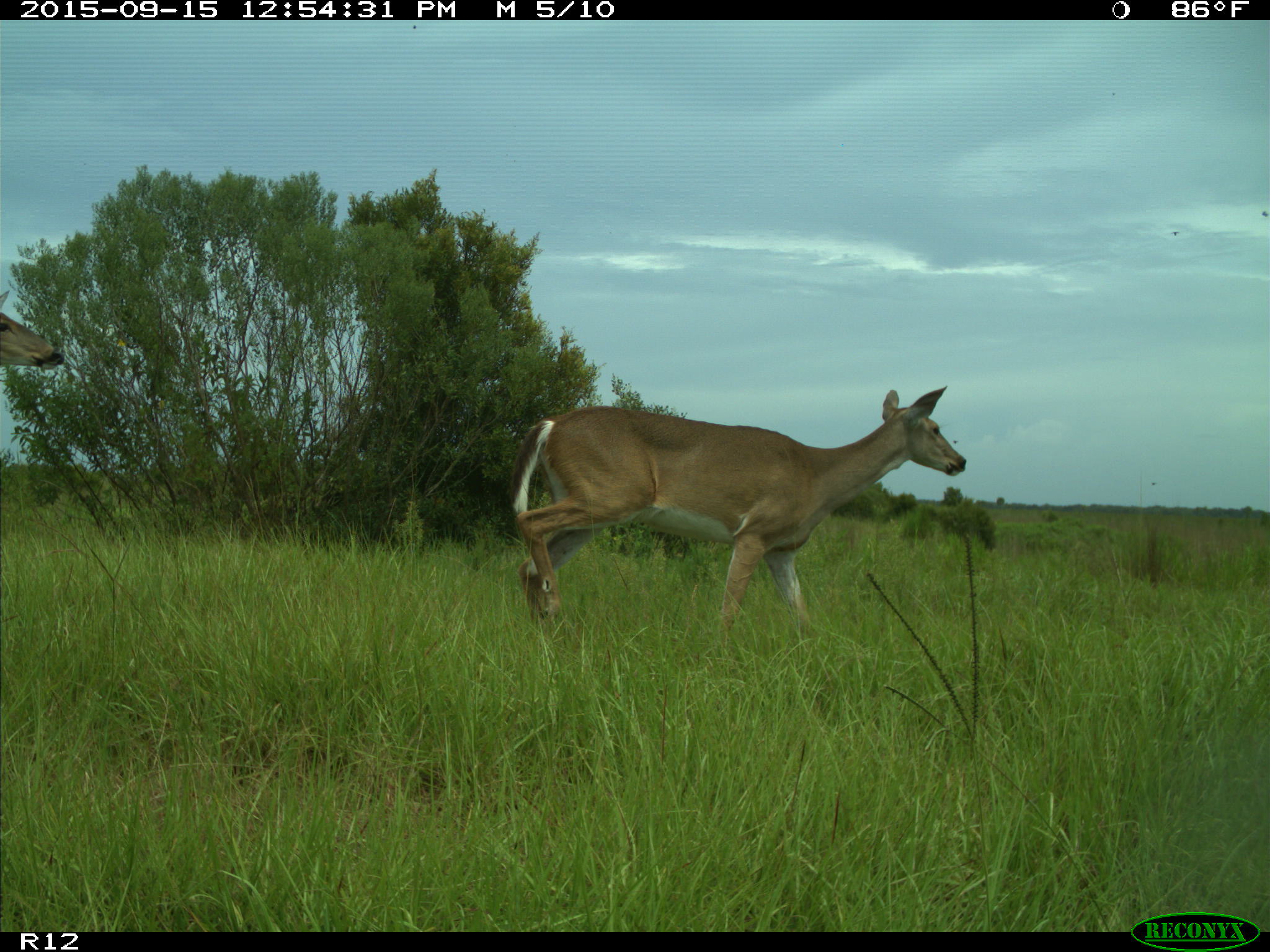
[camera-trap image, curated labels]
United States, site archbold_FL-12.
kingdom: Animalia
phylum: Chordata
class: Mammalia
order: Artiodactyla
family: Cervidae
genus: Odocoileus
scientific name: Odocoileus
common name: deer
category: unidentified deer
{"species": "unidentified deer (deer) (Odocoileus)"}